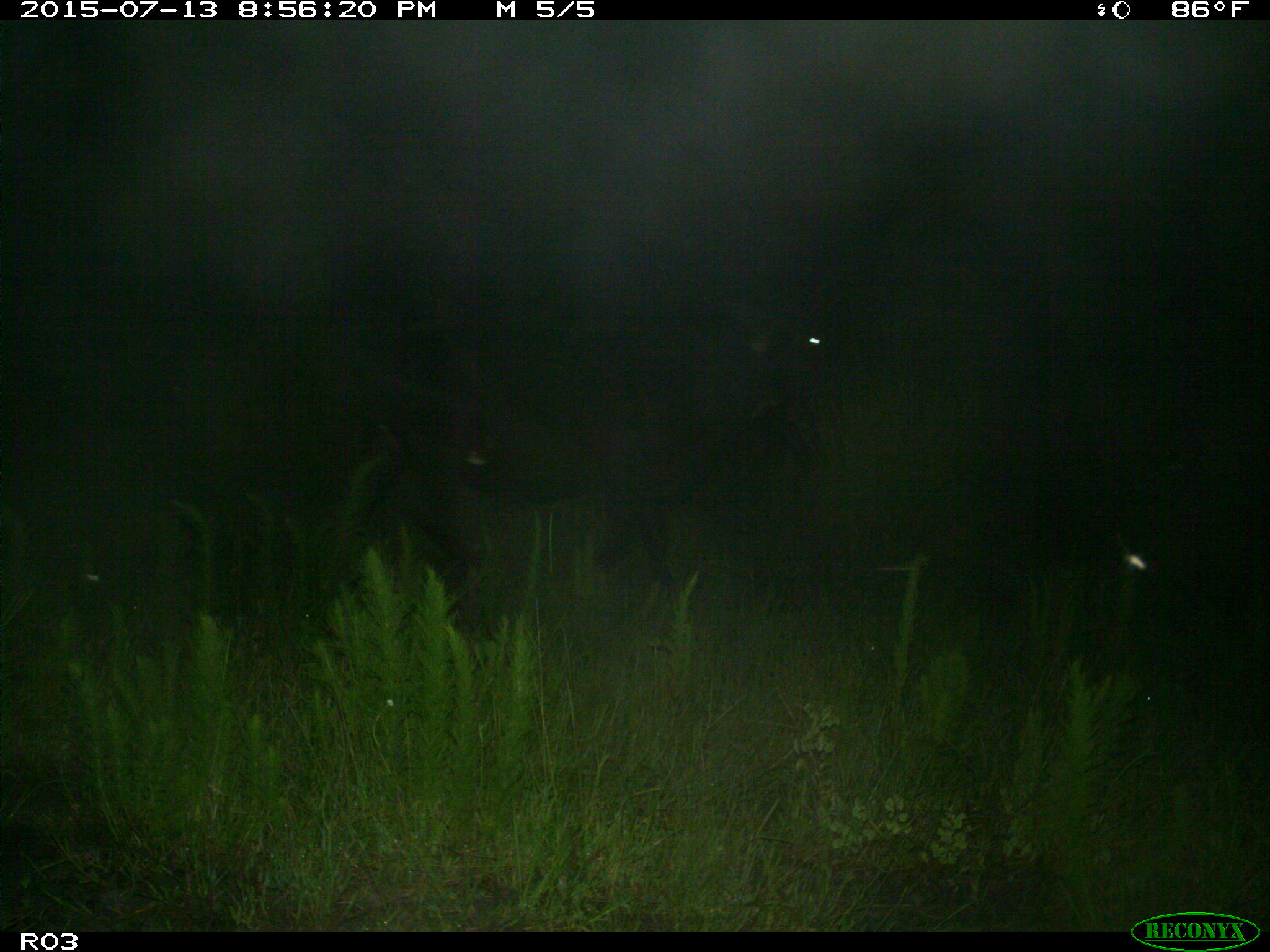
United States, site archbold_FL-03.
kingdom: Animalia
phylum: Chordata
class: Mammalia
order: Artiodactyla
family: Bovidae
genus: Bos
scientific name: Bos taurus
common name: domestic cow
Bos taurus (domestic cow).